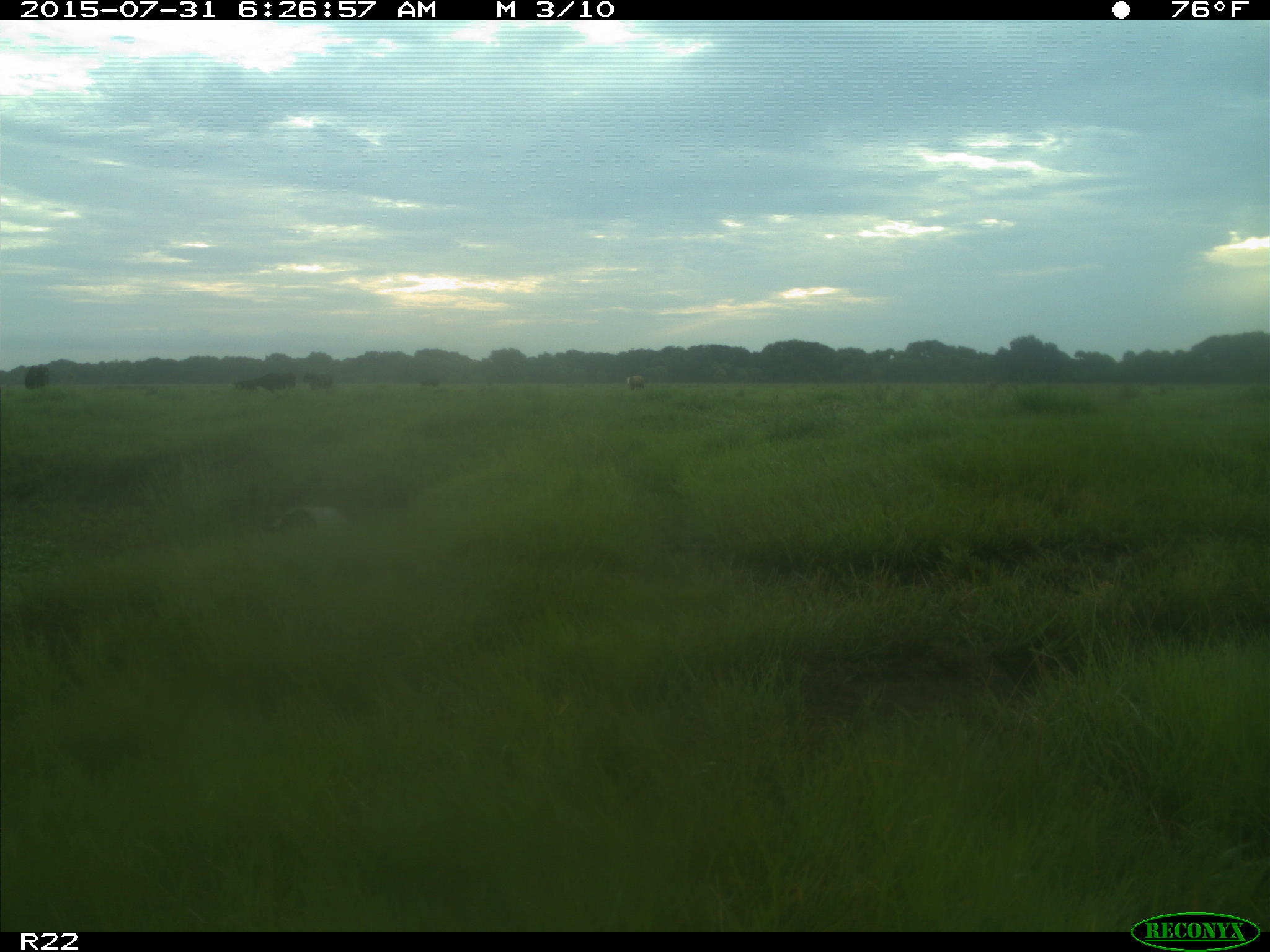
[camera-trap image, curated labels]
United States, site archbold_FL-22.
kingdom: Animalia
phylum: Chordata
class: Mammalia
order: Artiodactyla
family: Bovidae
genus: Bos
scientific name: Bos taurus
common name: domestic cow